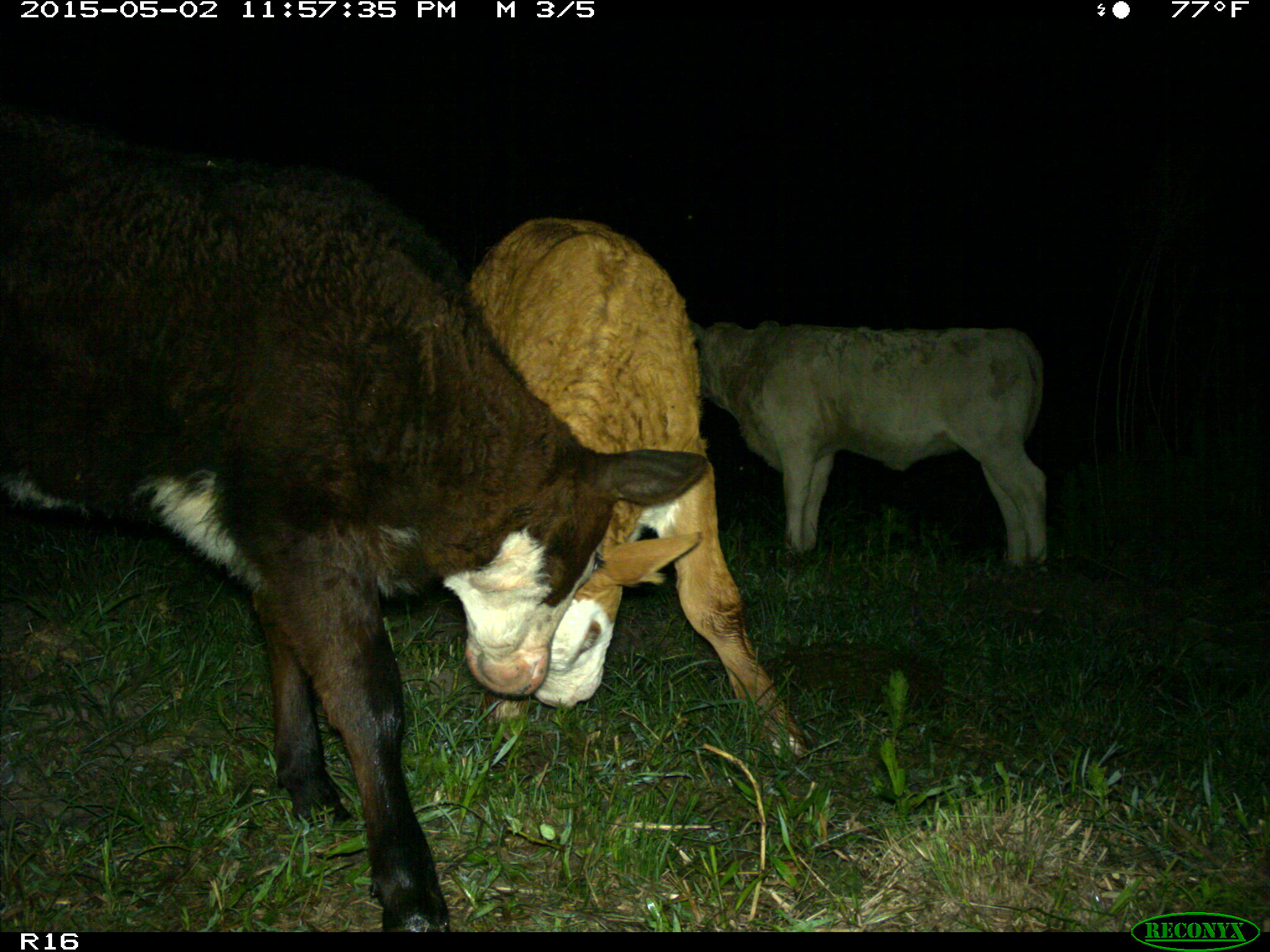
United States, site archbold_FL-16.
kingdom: Animalia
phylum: Chordata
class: Mammalia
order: Artiodactyla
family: Bovidae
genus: Bos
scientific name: Bos taurus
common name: domestic cow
Bos taurus (domestic cow).